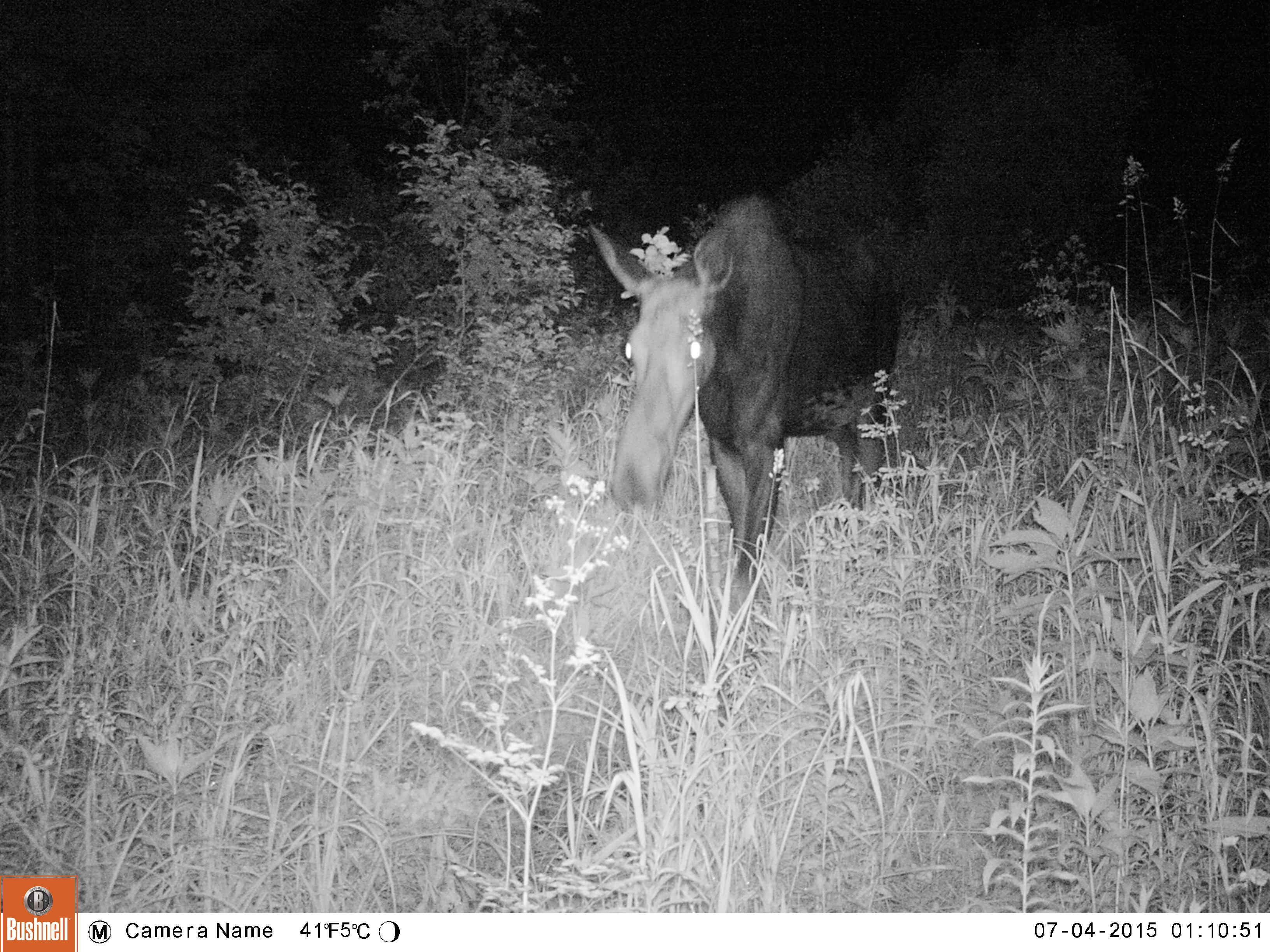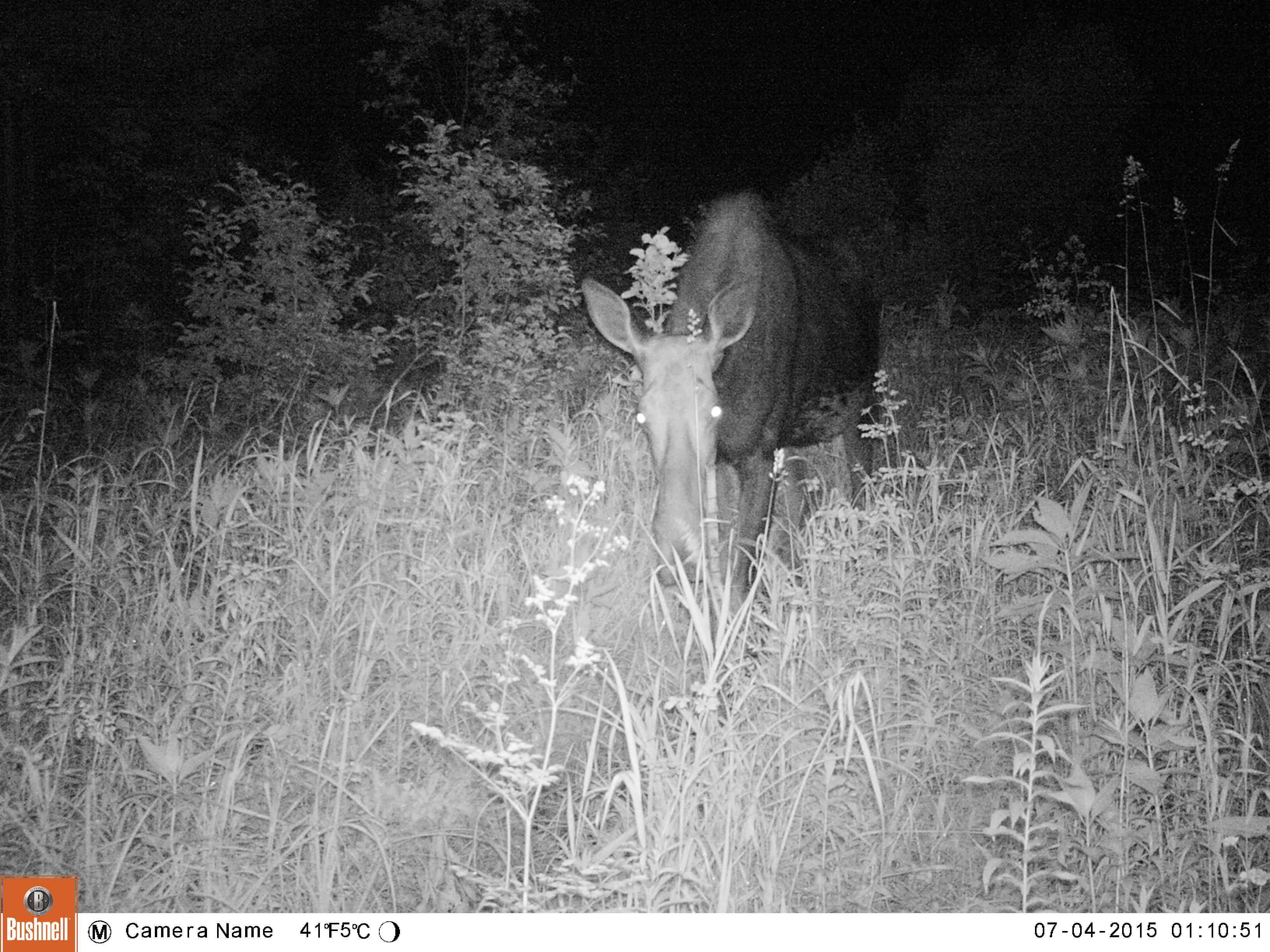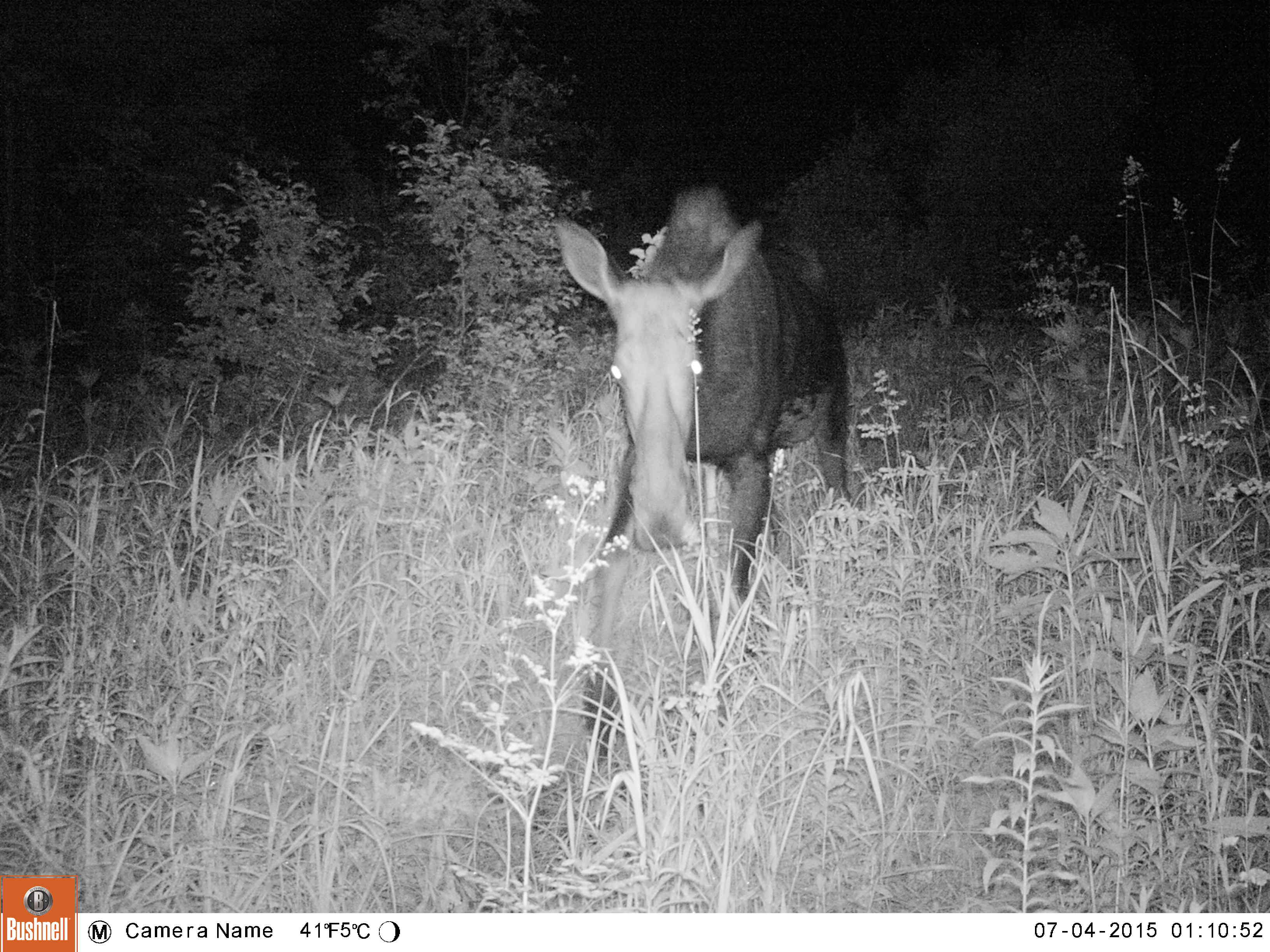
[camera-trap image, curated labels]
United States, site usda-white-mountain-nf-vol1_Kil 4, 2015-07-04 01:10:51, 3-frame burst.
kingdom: Animalia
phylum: Chordata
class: Mammalia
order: Artiodactyla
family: Cervidae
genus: Alces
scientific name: Alces alces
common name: moose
Moose (Alces alces).